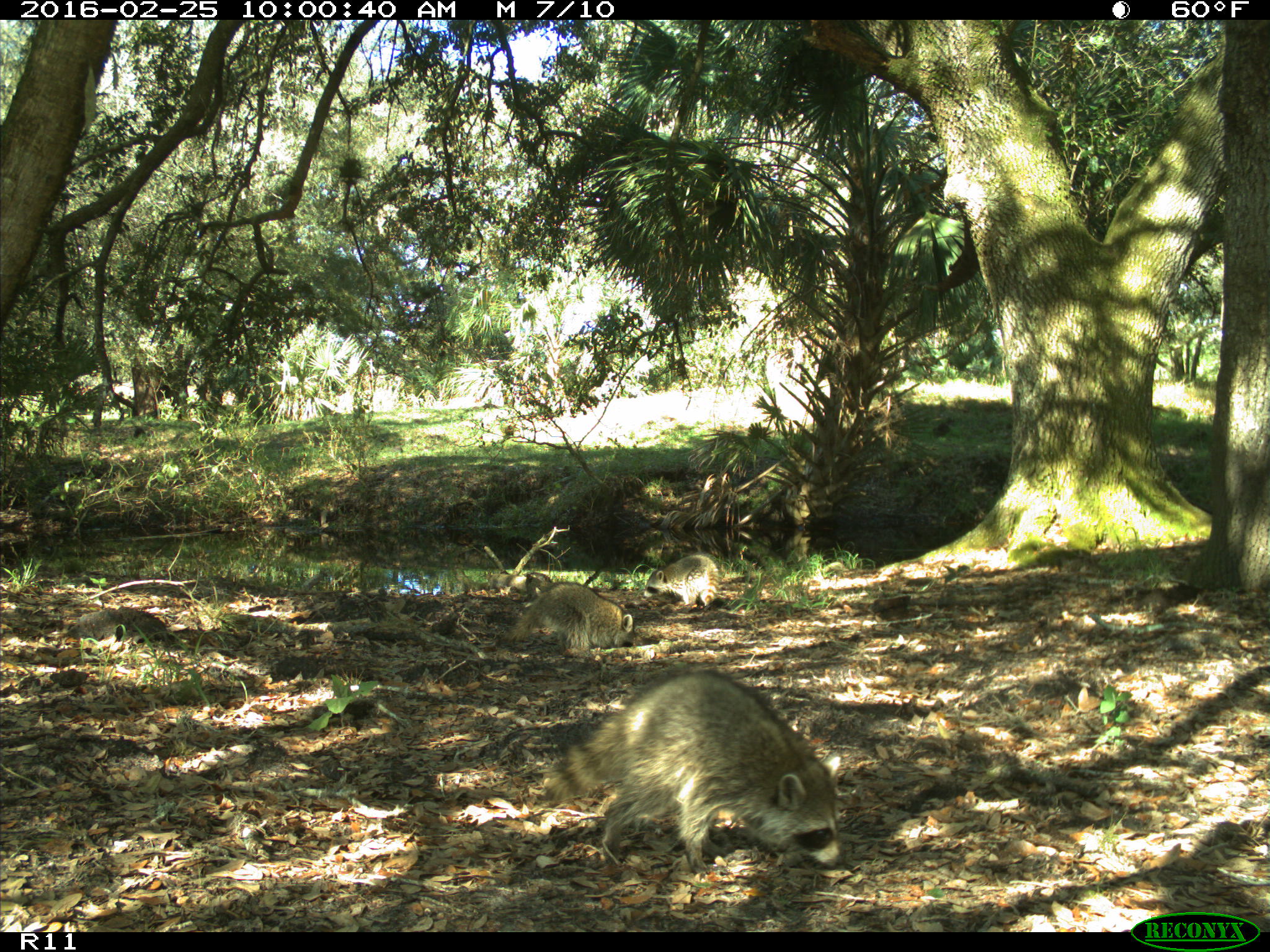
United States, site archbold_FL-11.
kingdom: Animalia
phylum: Chordata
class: Mammalia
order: Carnivora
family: Procyonidae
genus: Procyon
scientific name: Procyon lotor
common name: common raccoon